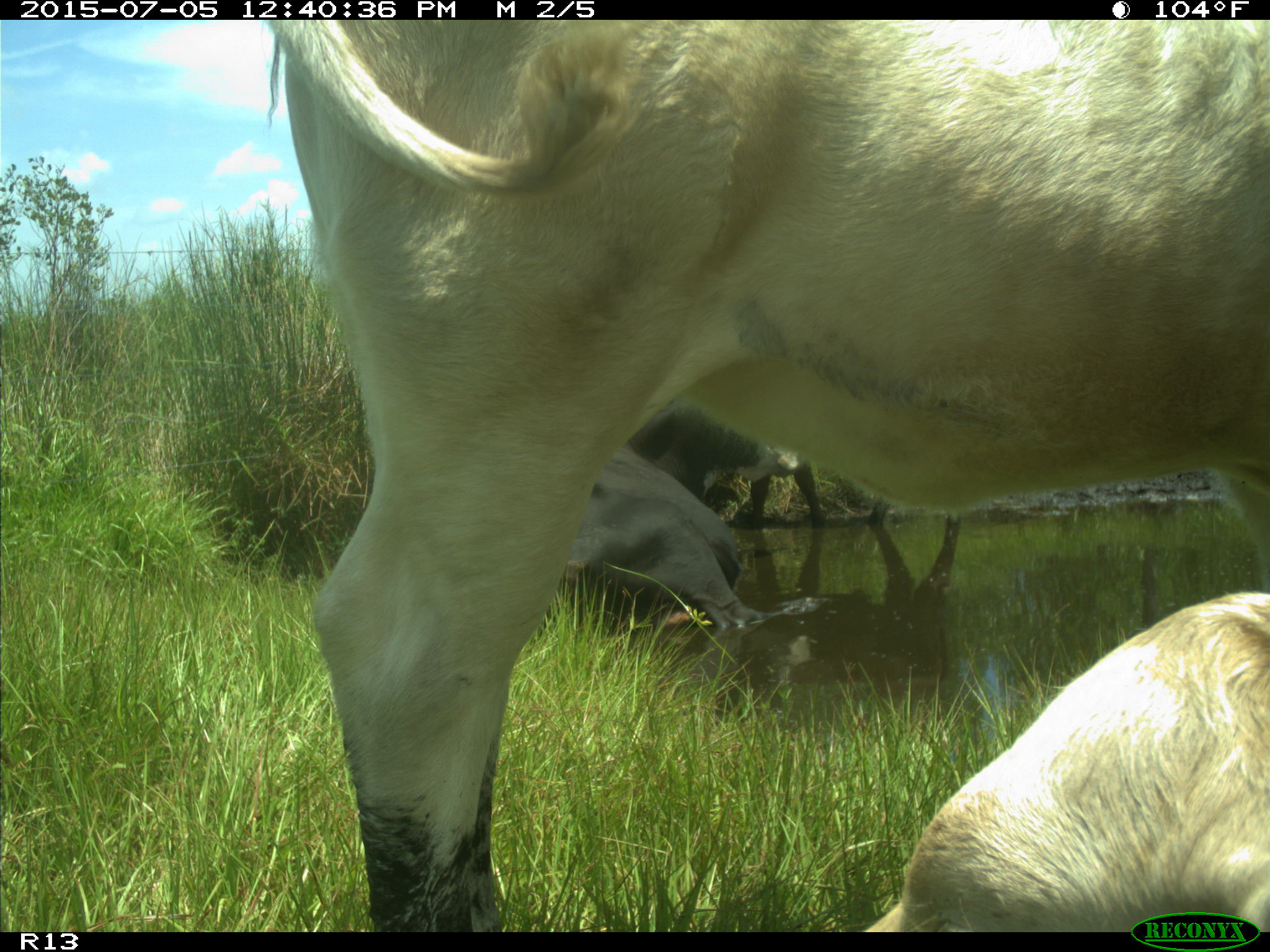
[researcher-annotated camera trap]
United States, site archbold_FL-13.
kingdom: Animalia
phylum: Chordata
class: Mammalia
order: Artiodactyla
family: Bovidae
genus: Bos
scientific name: Bos taurus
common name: domestic cow